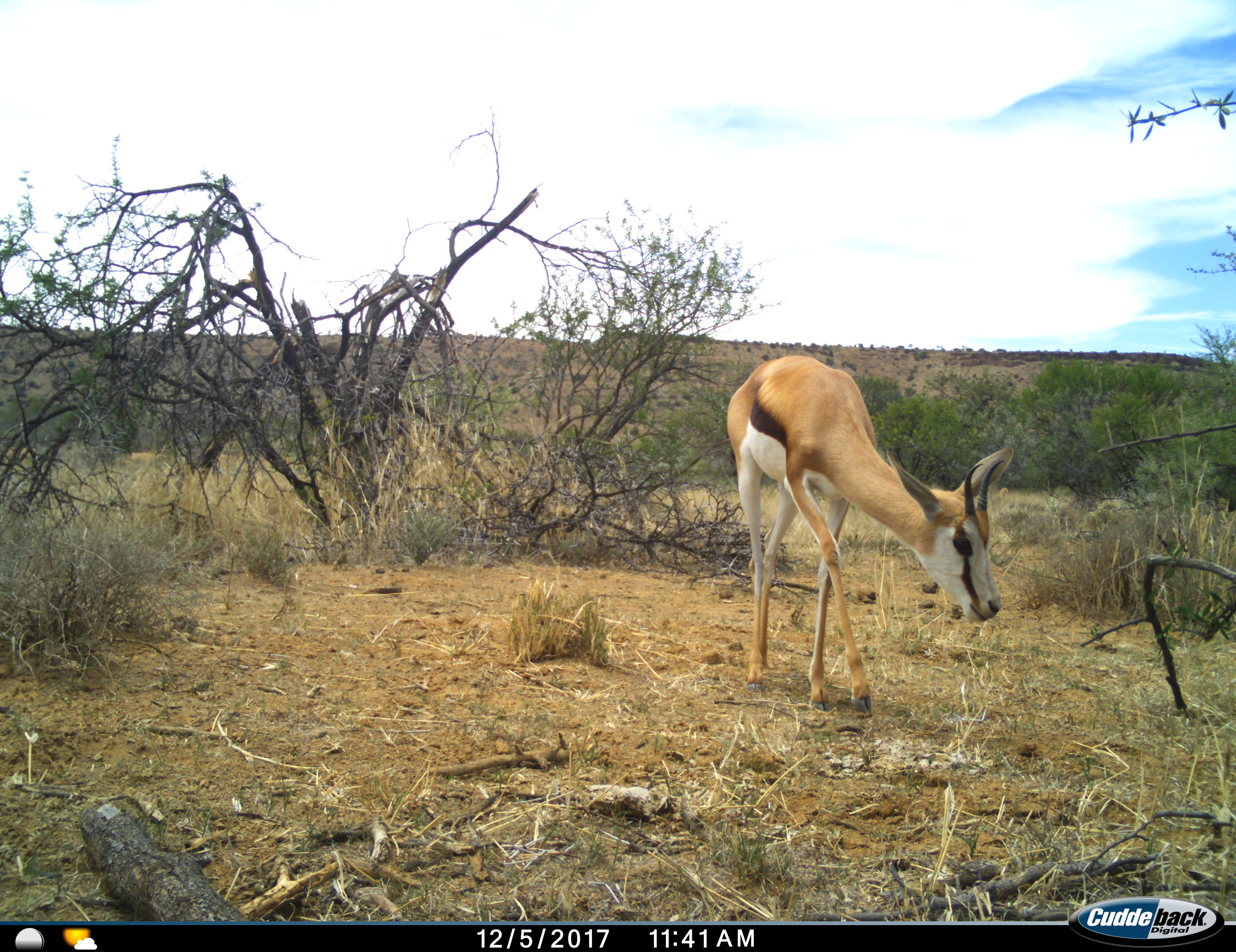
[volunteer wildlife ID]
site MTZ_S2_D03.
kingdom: Animalia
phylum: Chordata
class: Mammalia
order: Artiodactyla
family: Bovidae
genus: Antidorcas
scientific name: Antidorcas marsupialis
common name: springbok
Springbok (Antidorcas marsupialis), count 1. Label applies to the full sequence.